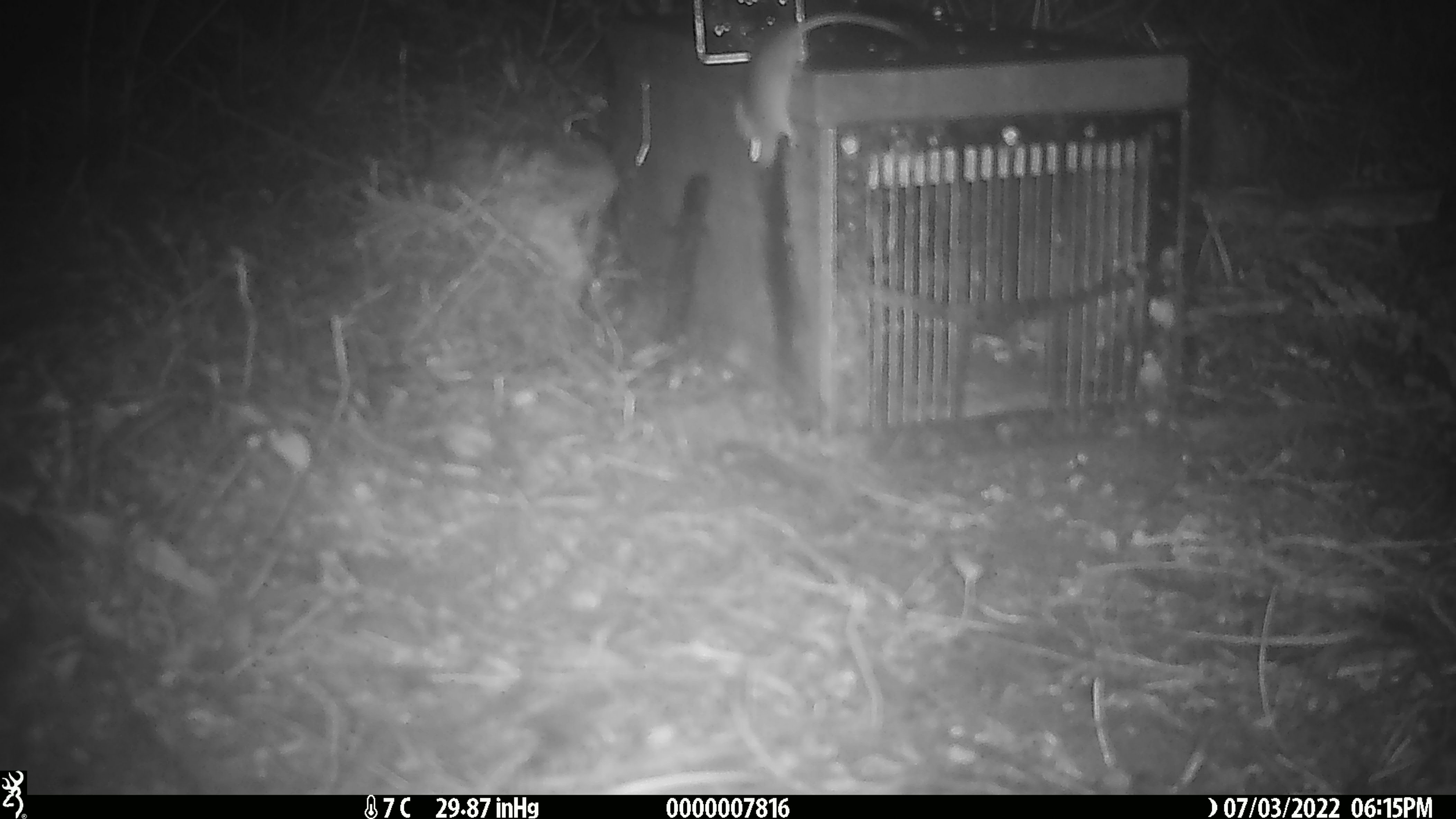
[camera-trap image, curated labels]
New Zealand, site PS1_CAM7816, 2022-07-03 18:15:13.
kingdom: Animalia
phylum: Chordata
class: Mammalia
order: Rodentia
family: Muridae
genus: Mus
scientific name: Mus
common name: mouse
Mouse (Mus).